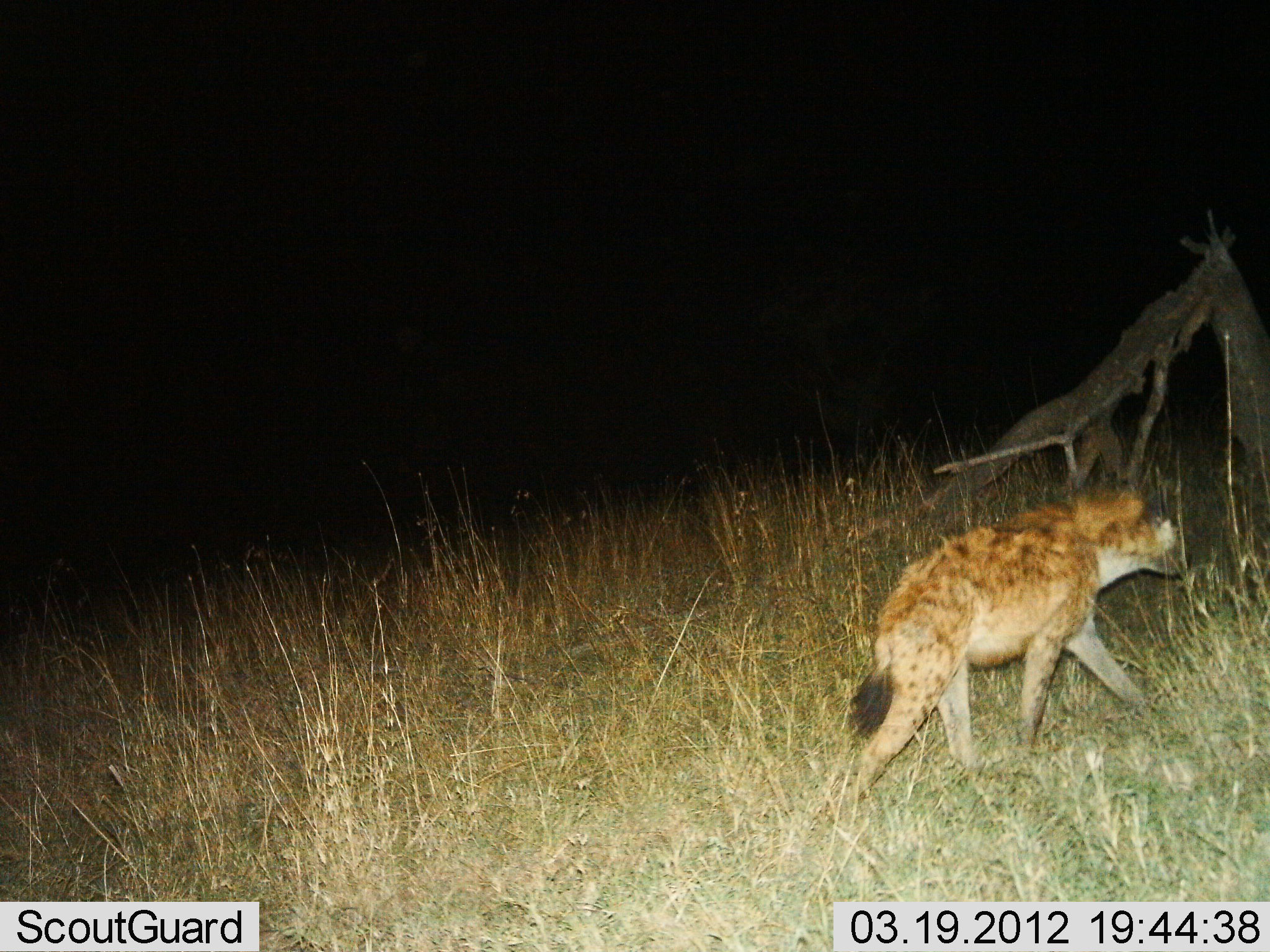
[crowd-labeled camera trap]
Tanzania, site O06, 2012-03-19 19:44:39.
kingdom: Animalia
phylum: Chordata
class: Mammalia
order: Carnivora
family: Hyaenidae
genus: Crocuta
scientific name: Crocuta crocuta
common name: spotted hyena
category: hyenaspotted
Hyenaspotted (spotted hyena) (Crocuta crocuta), count 1. Behavior (volunteer vote fractions): standing 8%, resting 0%, moving 96%, interacting 0%. Young present (vote fraction): 0%. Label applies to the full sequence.